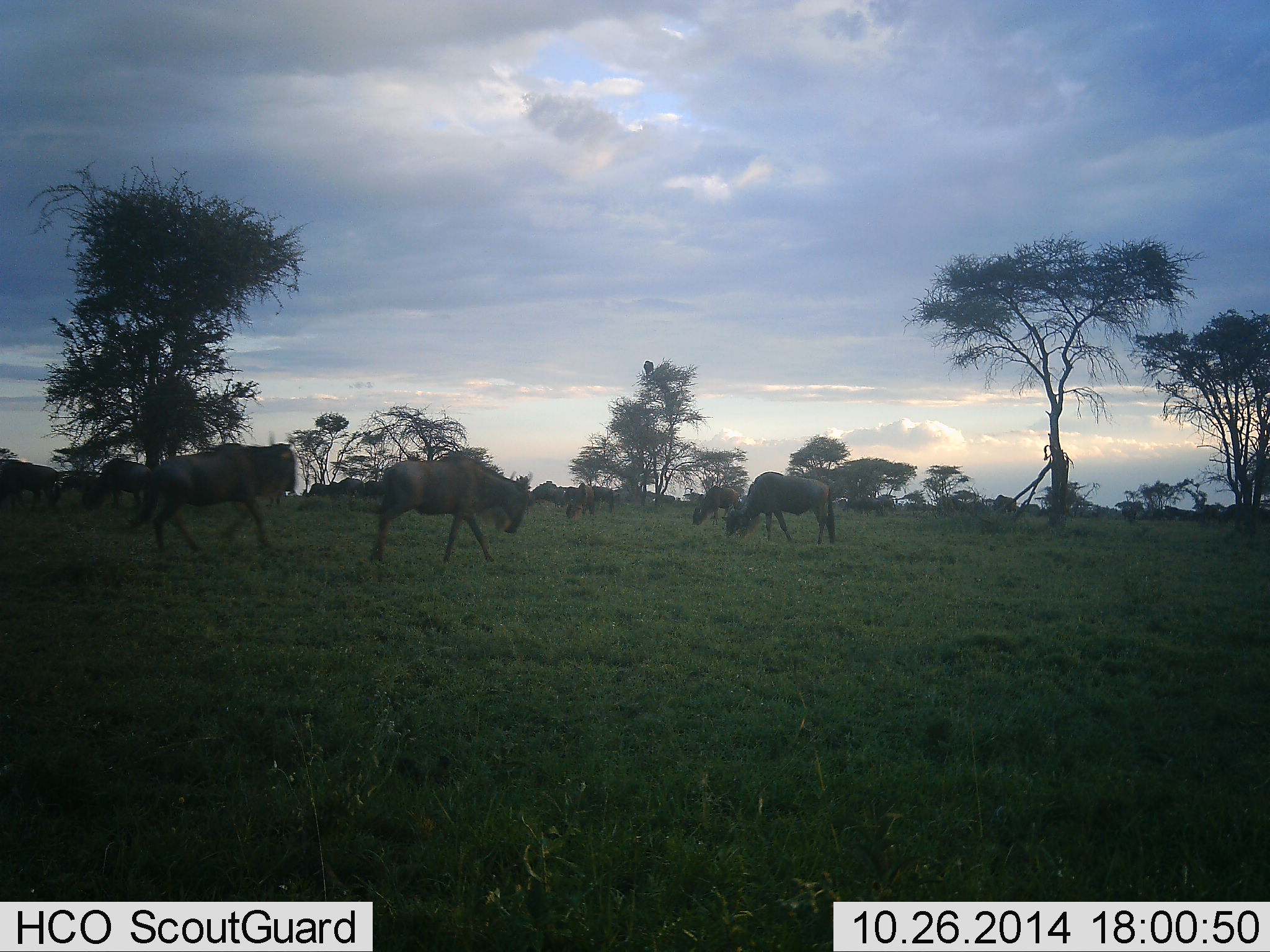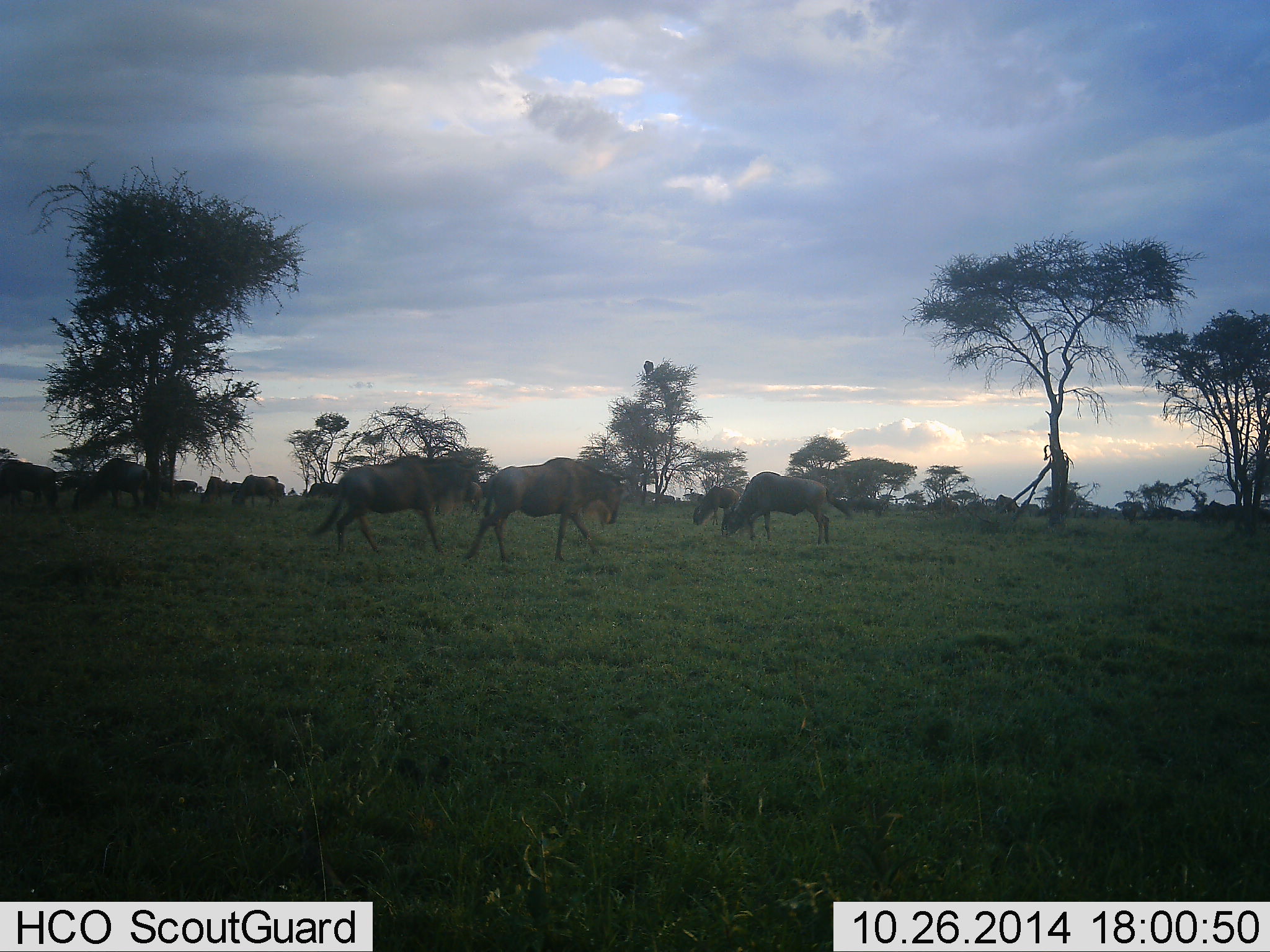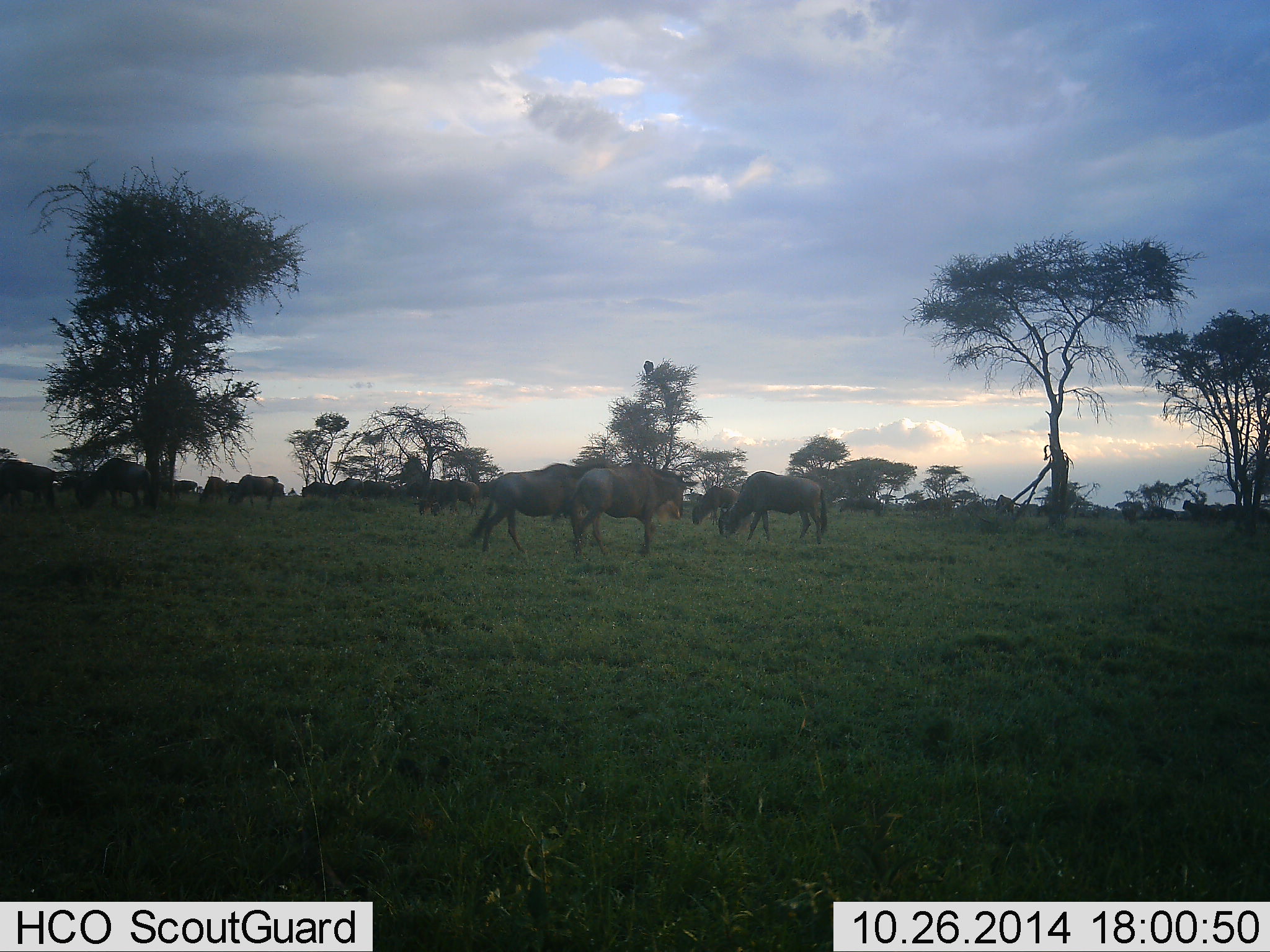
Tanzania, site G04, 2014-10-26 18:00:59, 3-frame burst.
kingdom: Animalia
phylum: Chordata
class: Mammalia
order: Artiodactyla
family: Bovidae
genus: Connochaetes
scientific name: Connochaetes taurinus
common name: blue wildebeest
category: wildebeest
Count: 11-50.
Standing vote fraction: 30%.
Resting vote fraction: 0%.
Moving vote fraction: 80%.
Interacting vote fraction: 0%.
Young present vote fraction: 0%.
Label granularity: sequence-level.